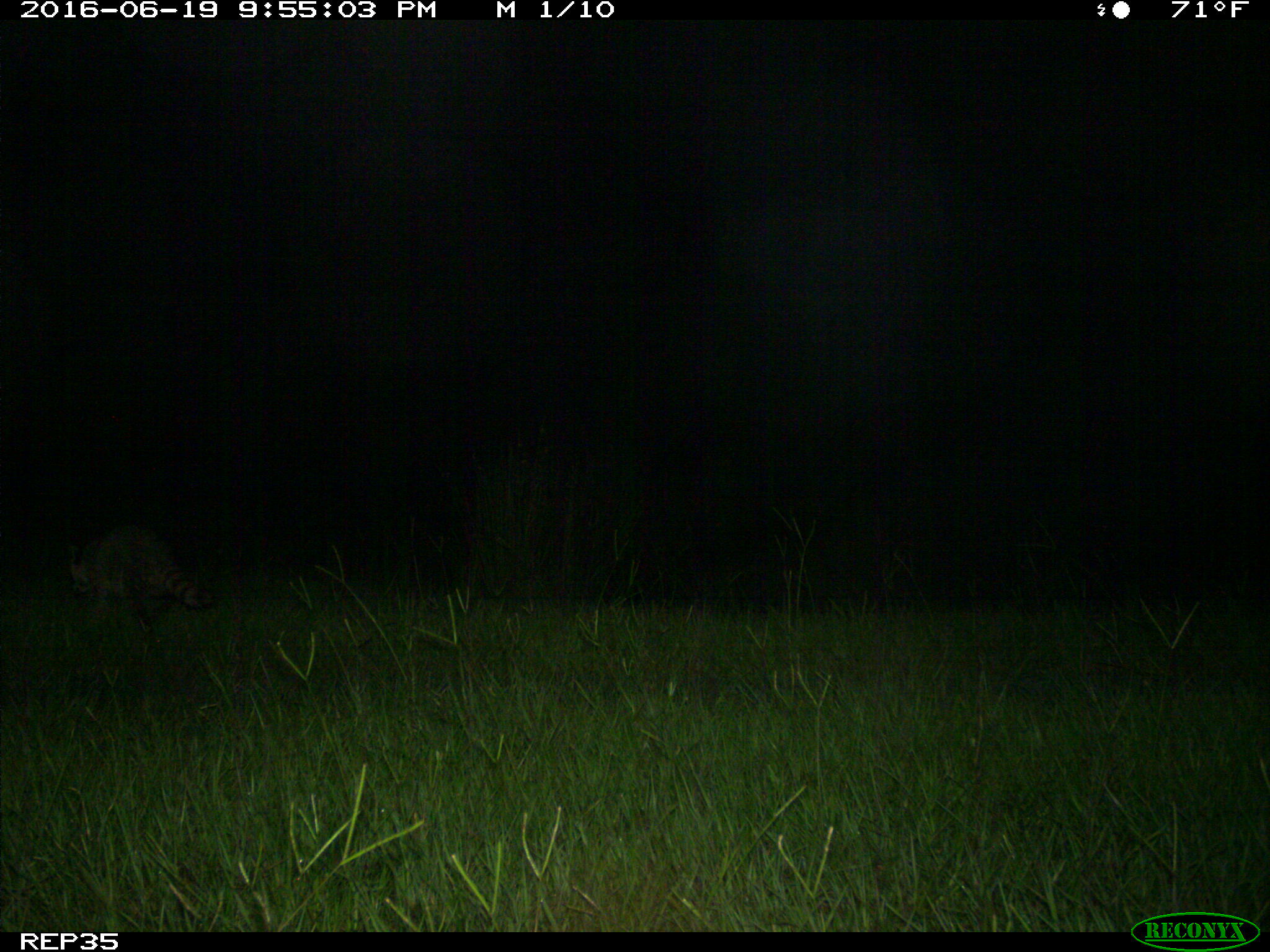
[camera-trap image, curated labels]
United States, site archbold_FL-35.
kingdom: Animalia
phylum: Chordata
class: Mammalia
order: Carnivora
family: Procyonidae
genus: Procyon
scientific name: Procyon lotor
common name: common raccoon